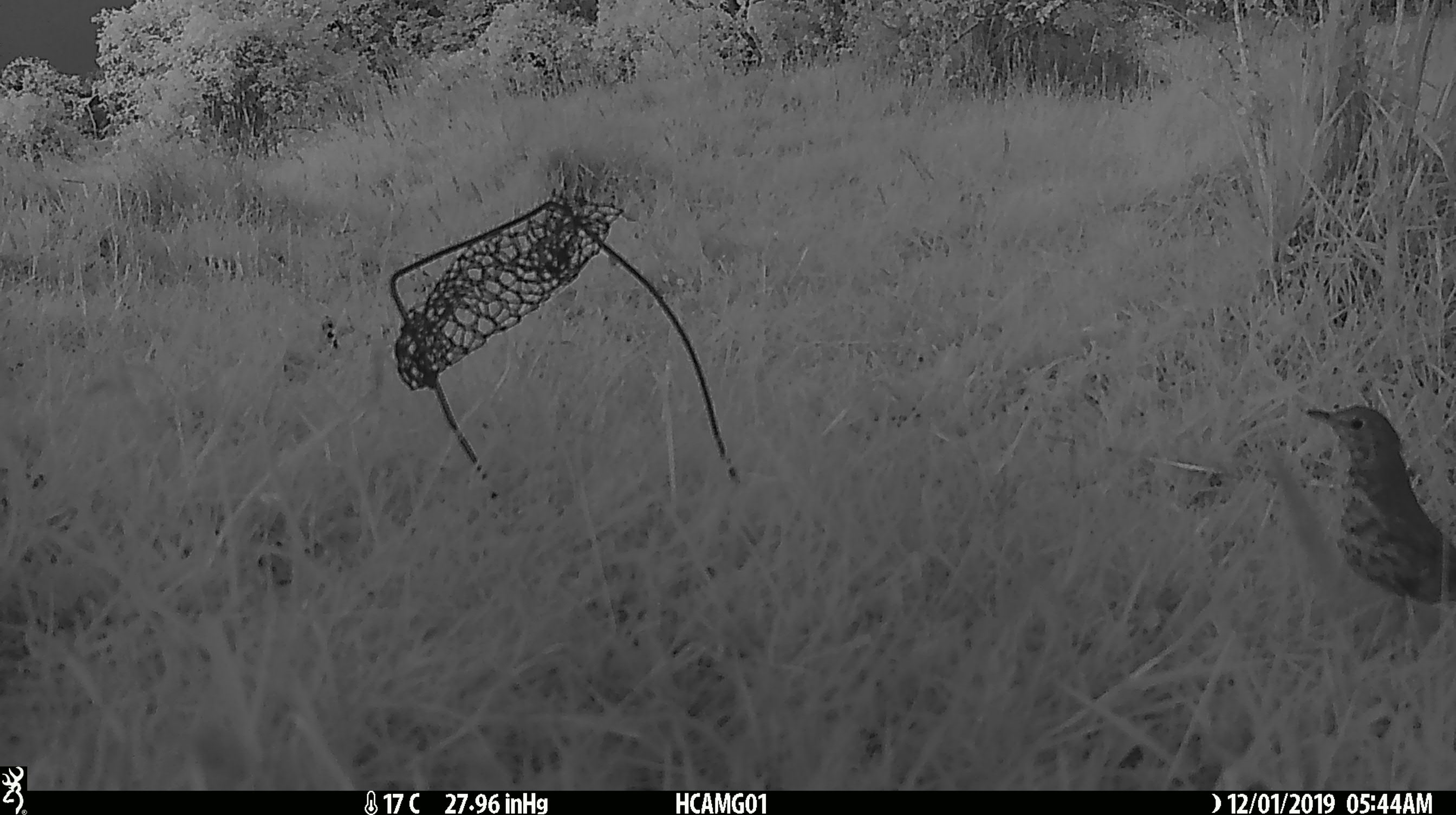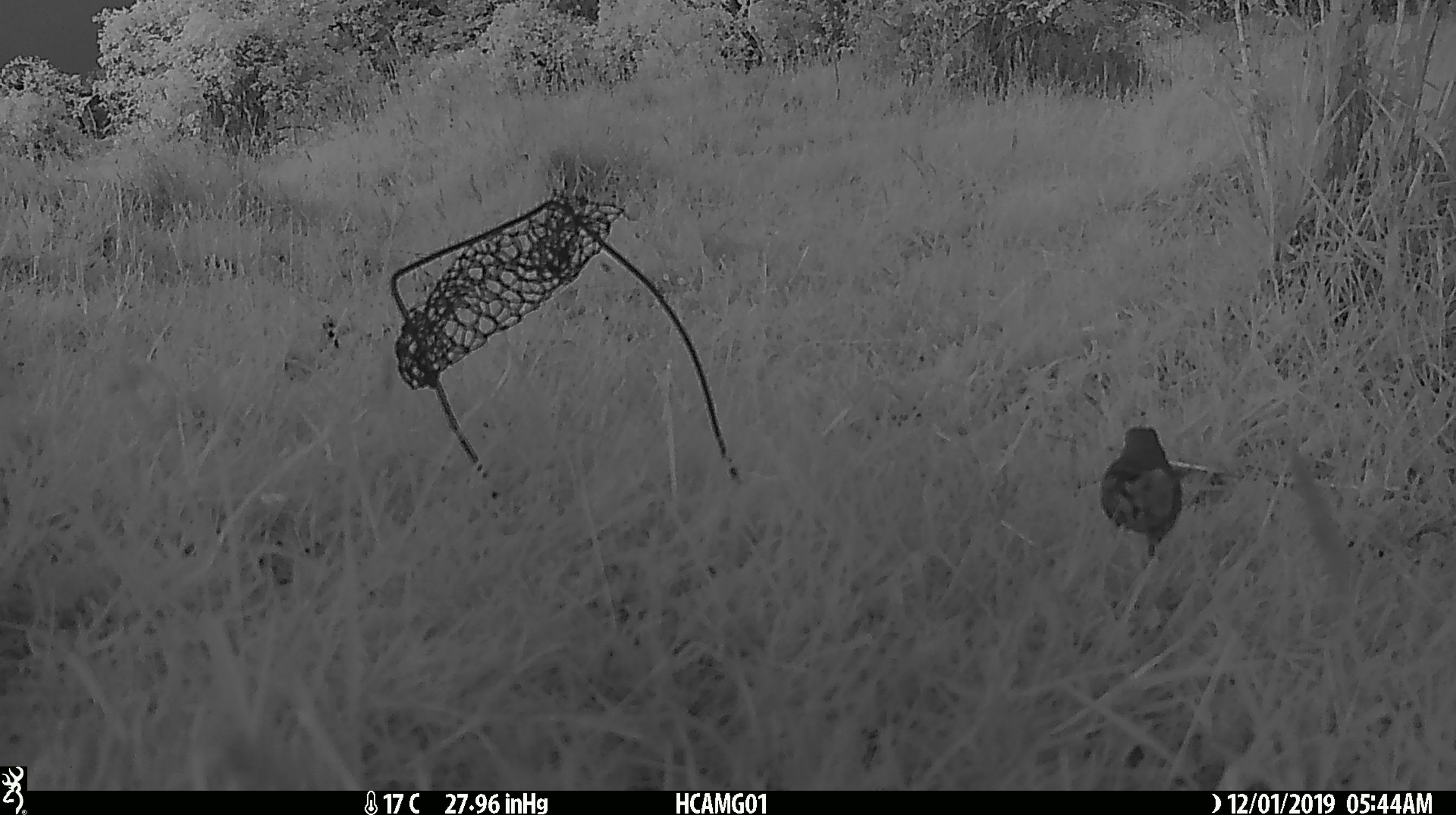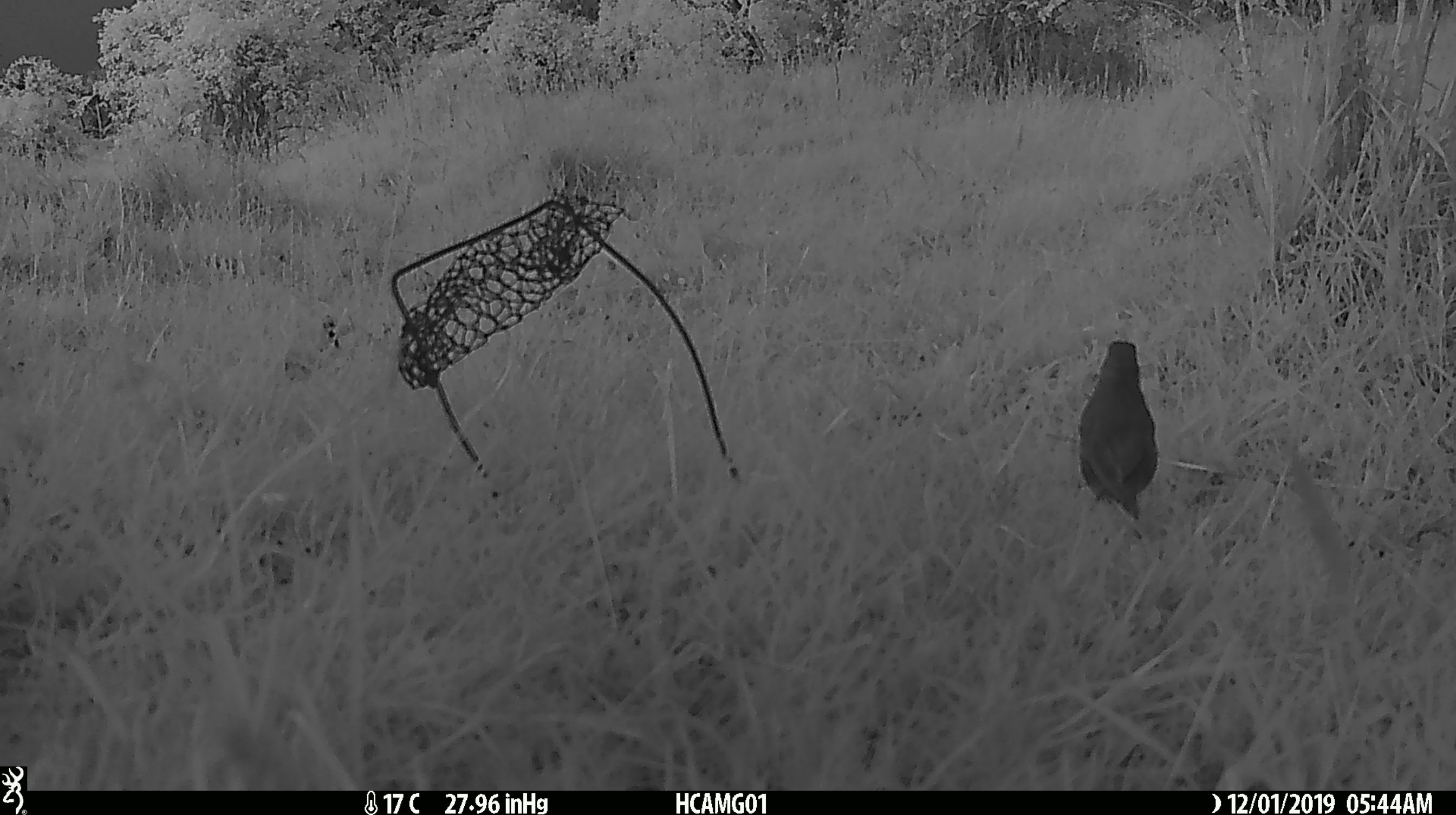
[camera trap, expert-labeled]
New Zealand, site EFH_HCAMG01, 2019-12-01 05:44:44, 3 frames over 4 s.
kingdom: Animalia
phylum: Chordata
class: Aves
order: Passeriformes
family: Turdidae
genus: Turdus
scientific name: Turdus philomelos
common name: song thrush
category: thrush